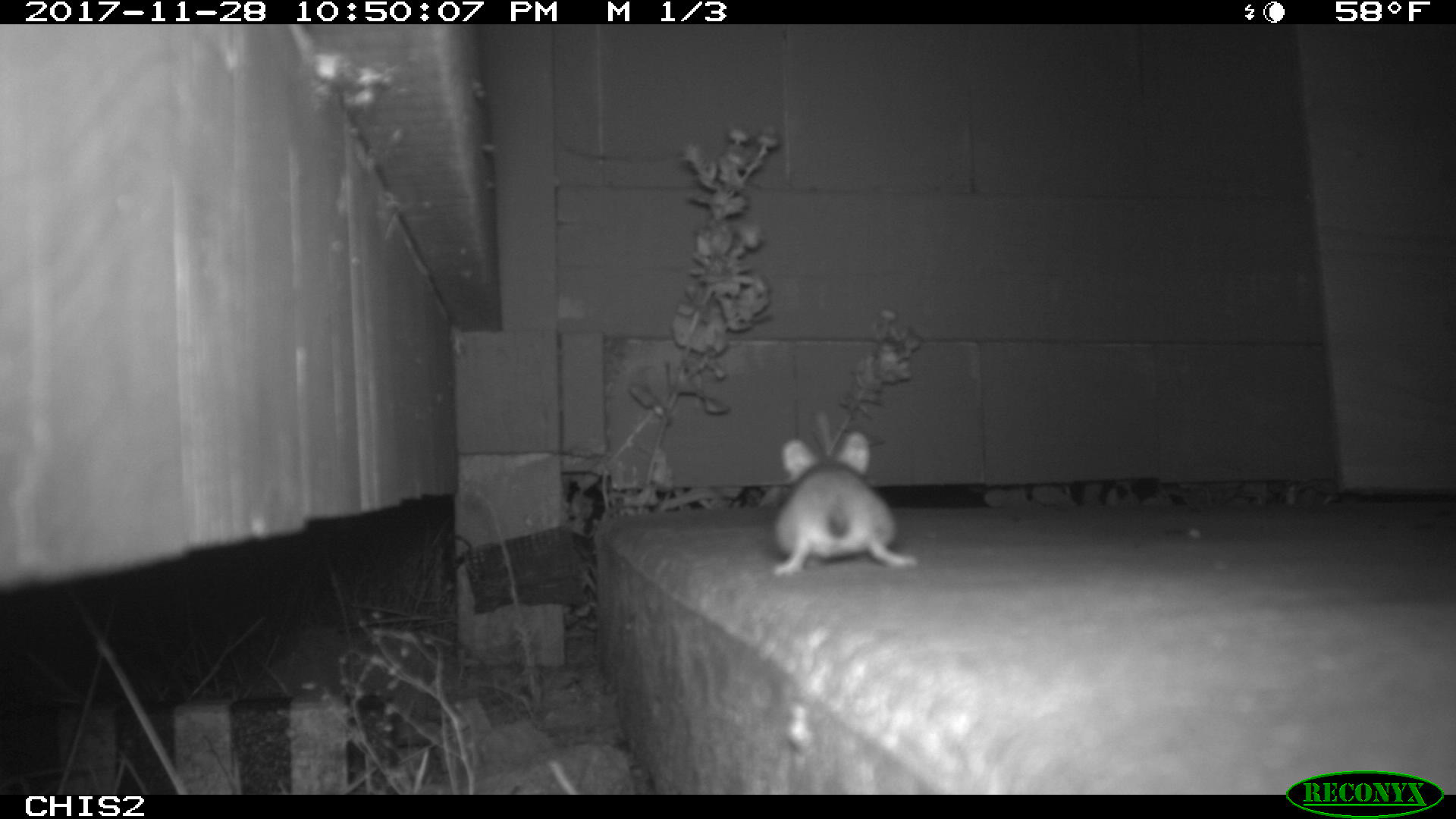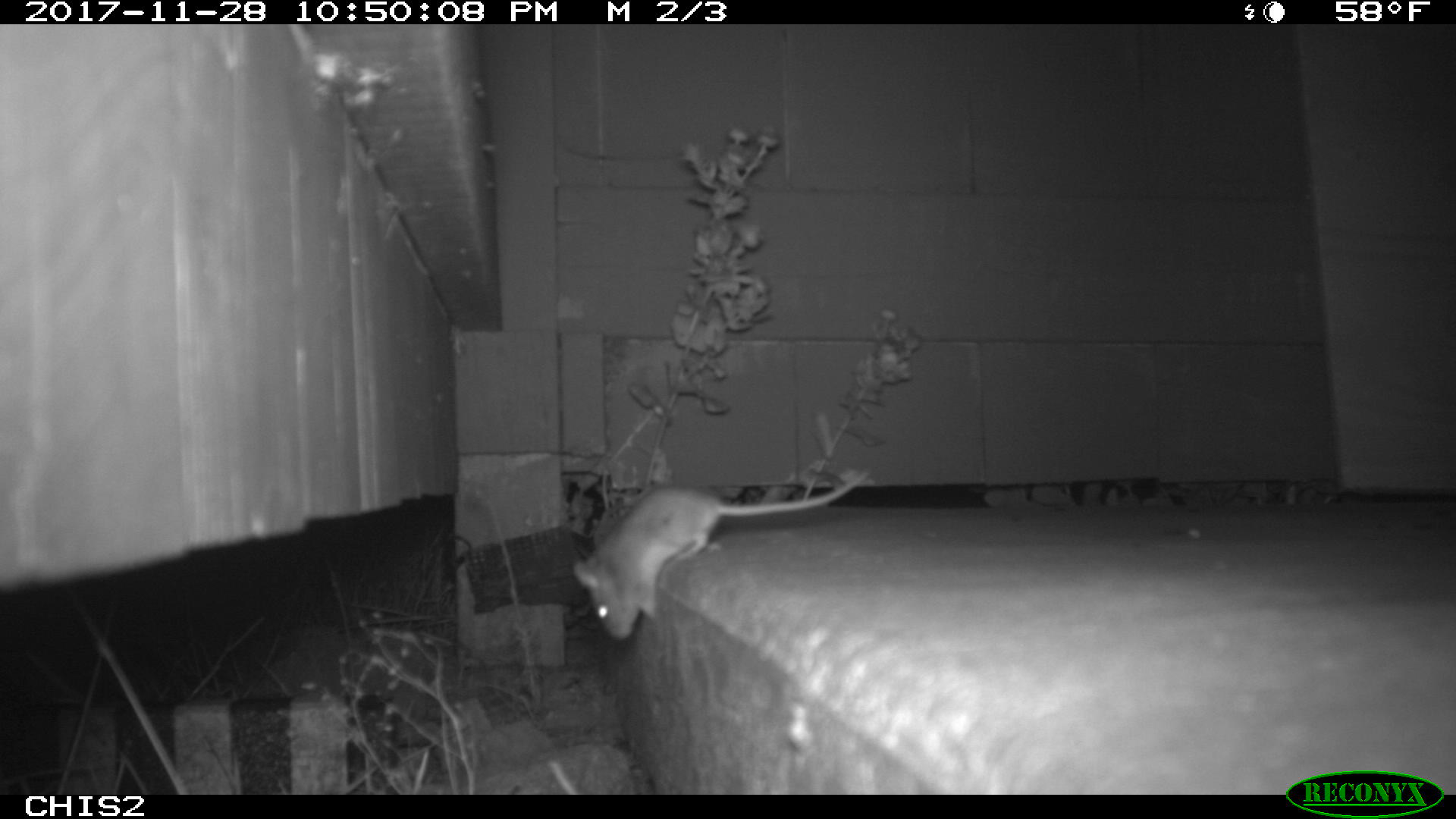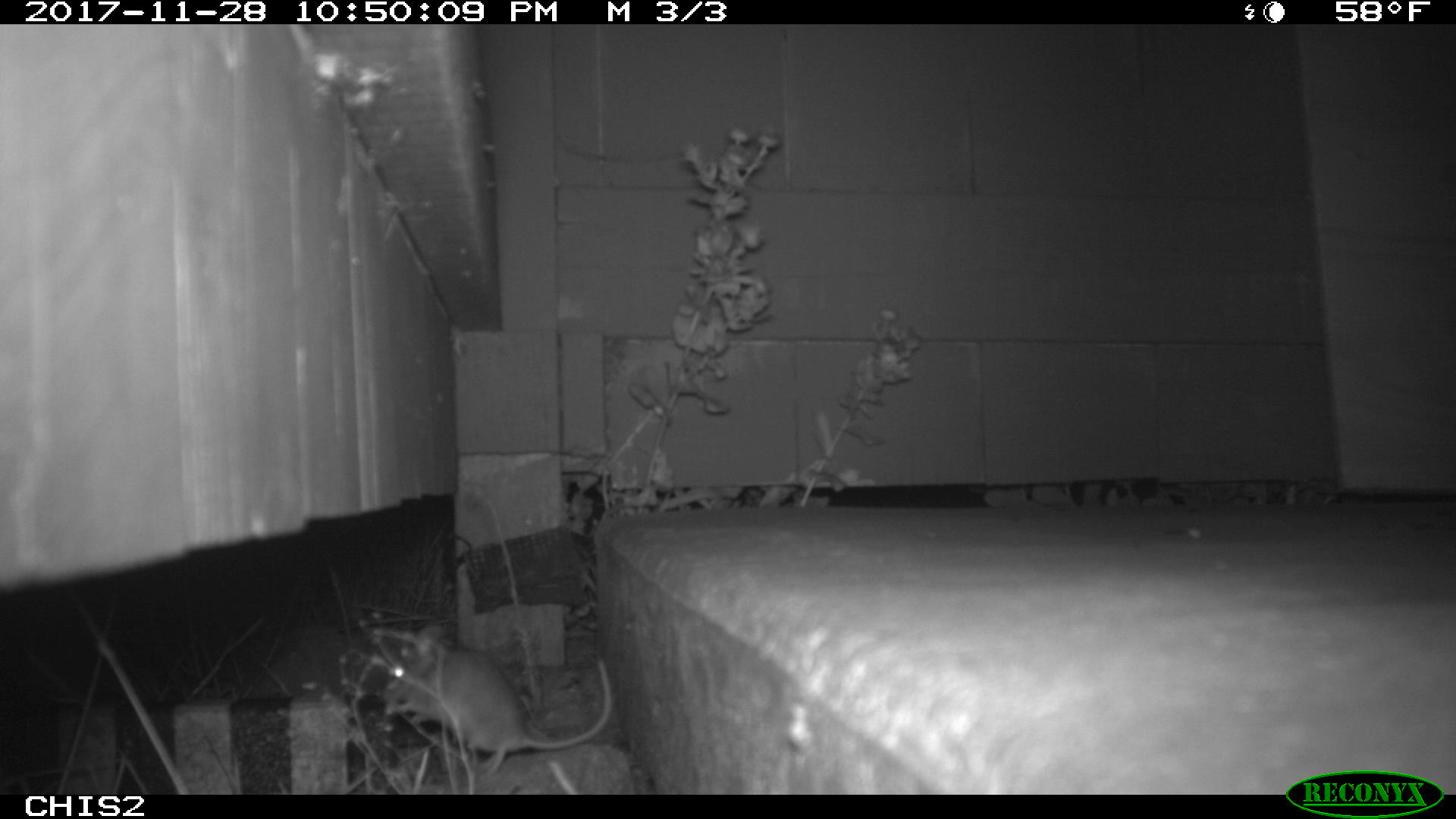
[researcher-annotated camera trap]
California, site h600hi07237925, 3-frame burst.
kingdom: Animalia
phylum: Chordata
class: Mammalia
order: Rodentia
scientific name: Rodentia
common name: rodent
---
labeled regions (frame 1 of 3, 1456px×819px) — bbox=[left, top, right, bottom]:
rodent: bbox=[769, 429, 919, 575]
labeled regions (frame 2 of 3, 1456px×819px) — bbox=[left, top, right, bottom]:
rodent: bbox=[570, 466, 872, 639]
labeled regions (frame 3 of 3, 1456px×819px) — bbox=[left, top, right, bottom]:
rodent: bbox=[384, 623, 611, 774]